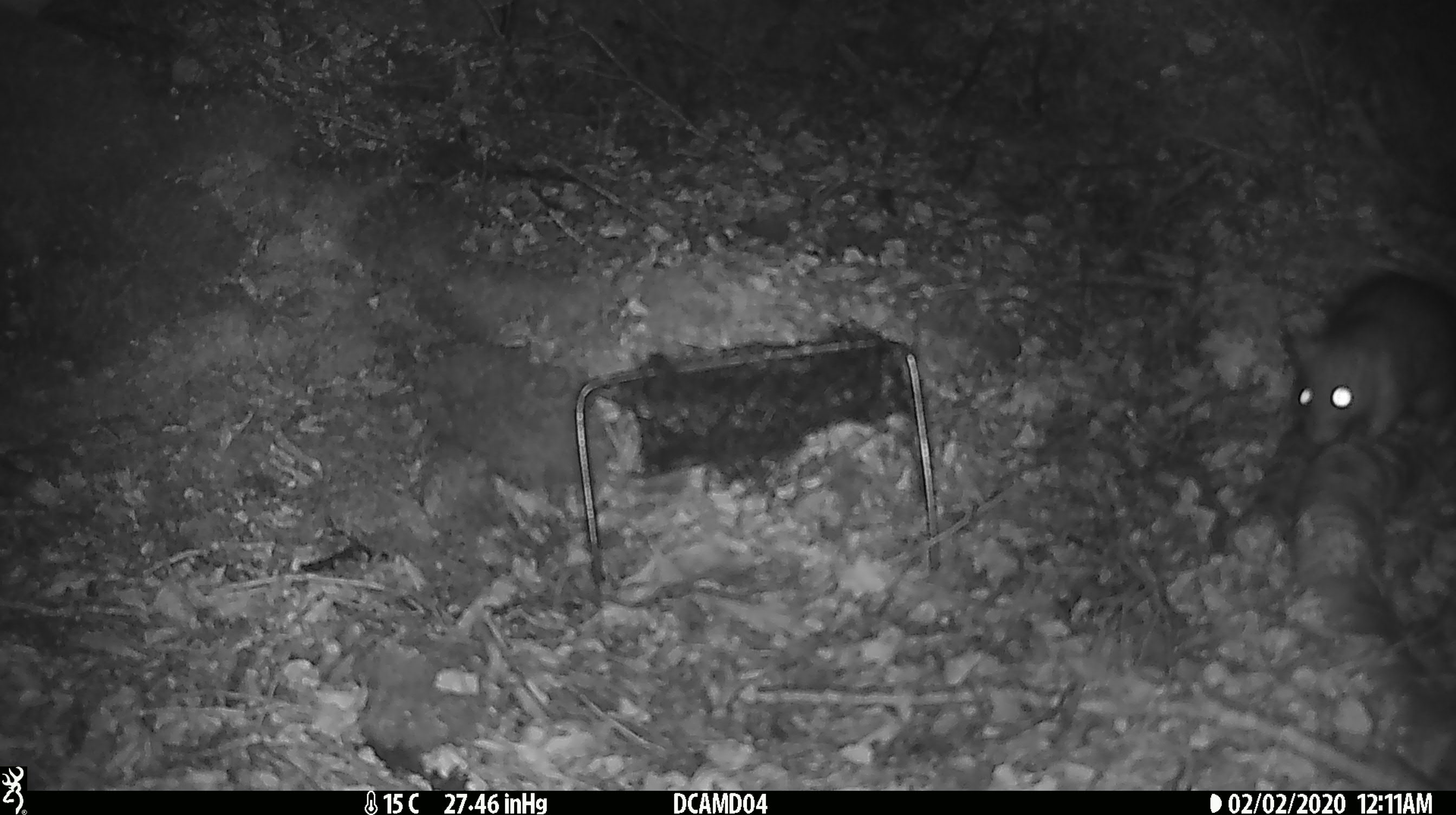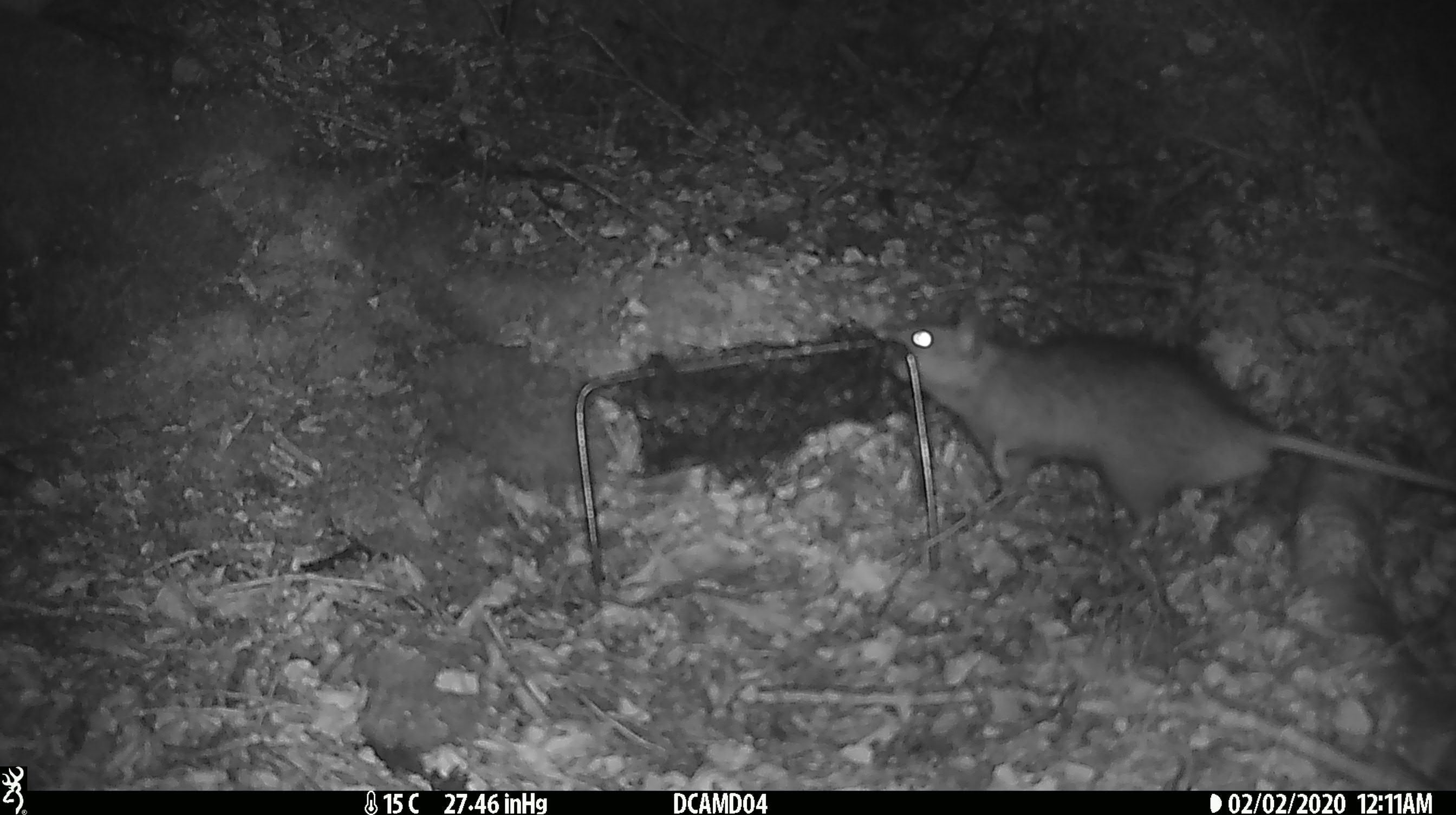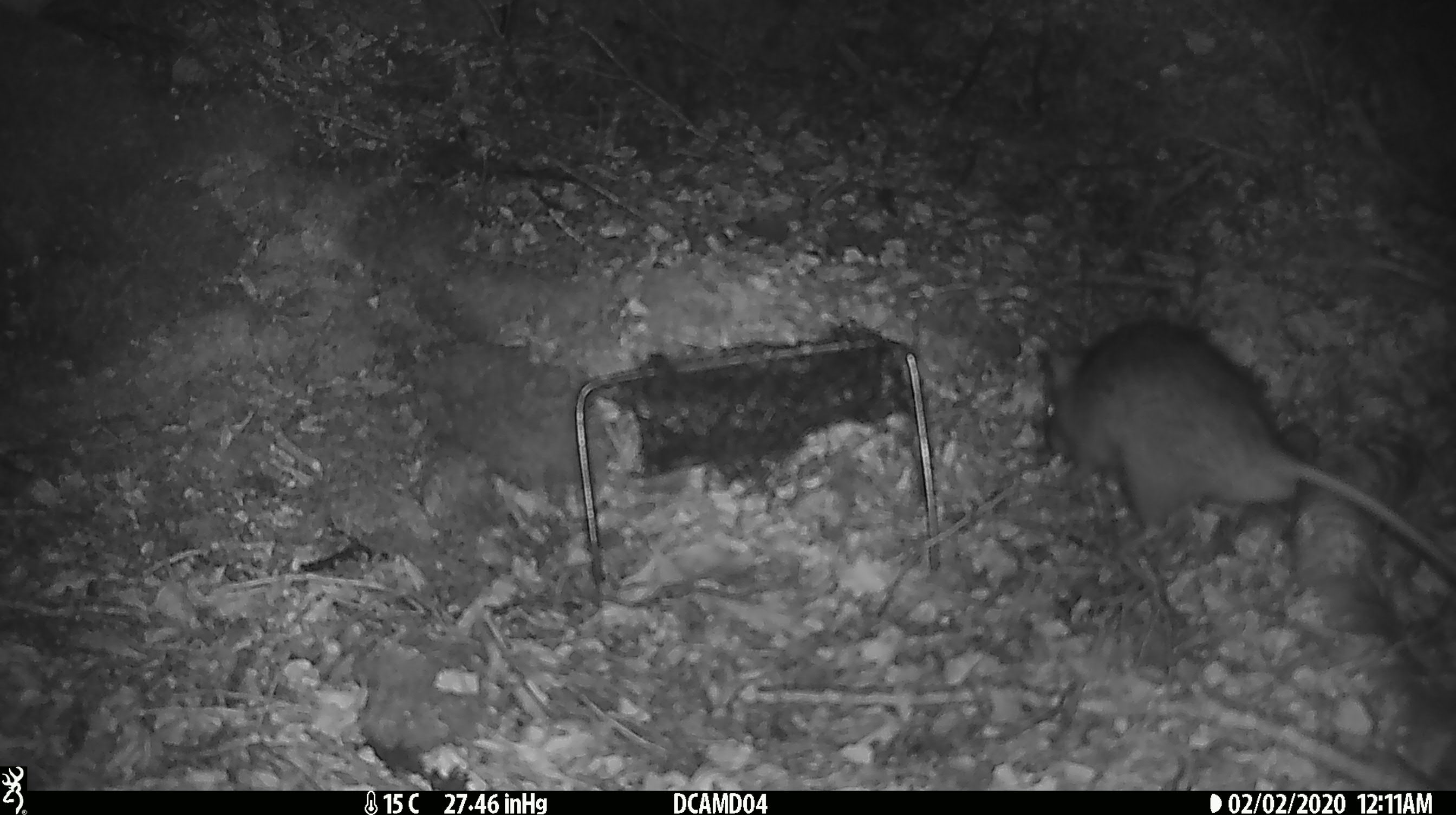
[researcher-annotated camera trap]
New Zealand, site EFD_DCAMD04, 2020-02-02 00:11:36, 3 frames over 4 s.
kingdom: Animalia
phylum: Chordata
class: Mammalia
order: Rodentia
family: Muridae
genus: Rattus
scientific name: Rattus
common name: rat